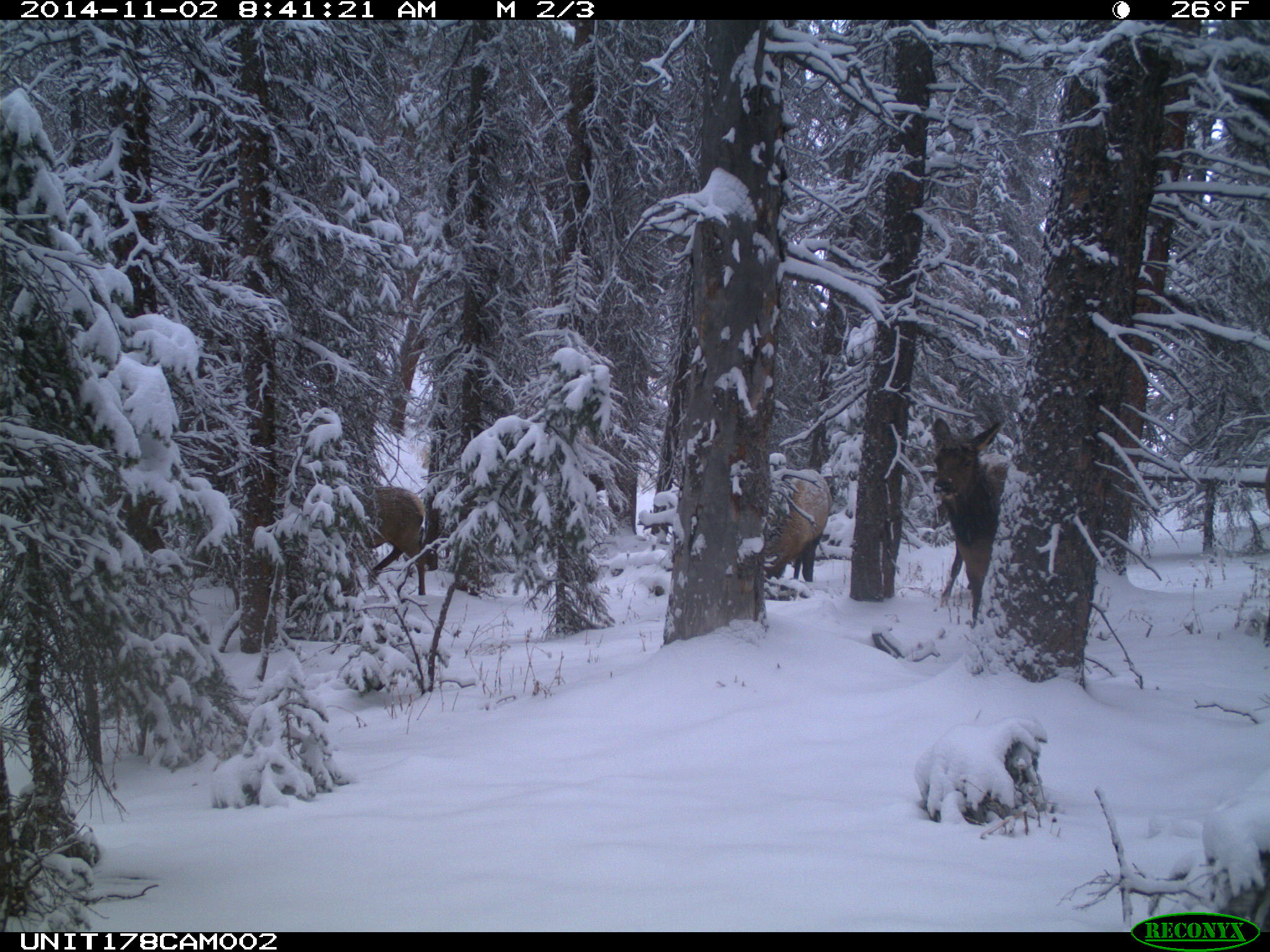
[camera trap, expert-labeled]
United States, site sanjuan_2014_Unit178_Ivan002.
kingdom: Animalia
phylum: Chordata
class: Mammalia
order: Artiodactyla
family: Cervidae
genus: Cervus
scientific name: Cervus elaphus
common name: red deer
Cervus elaphus (red deer).